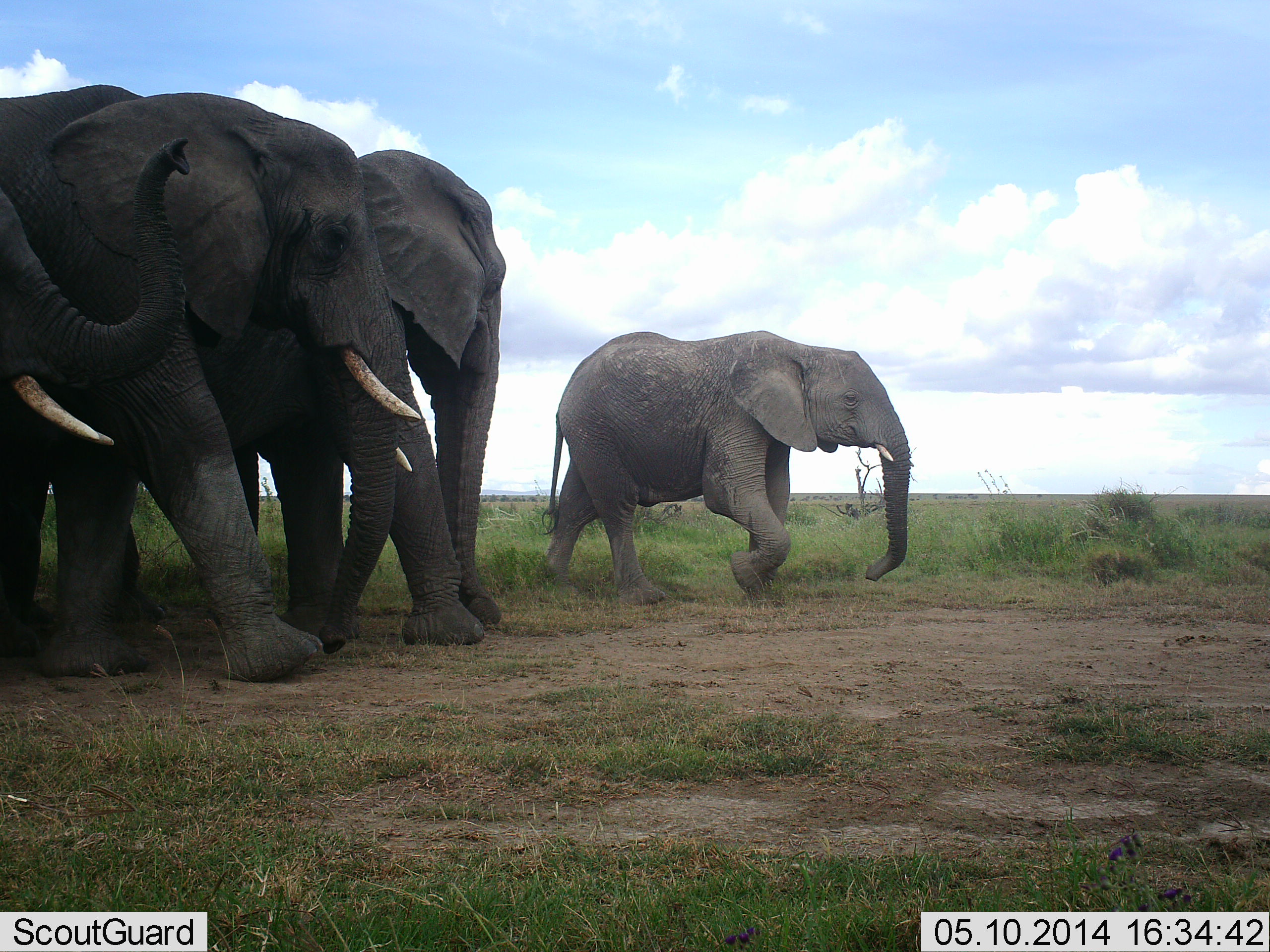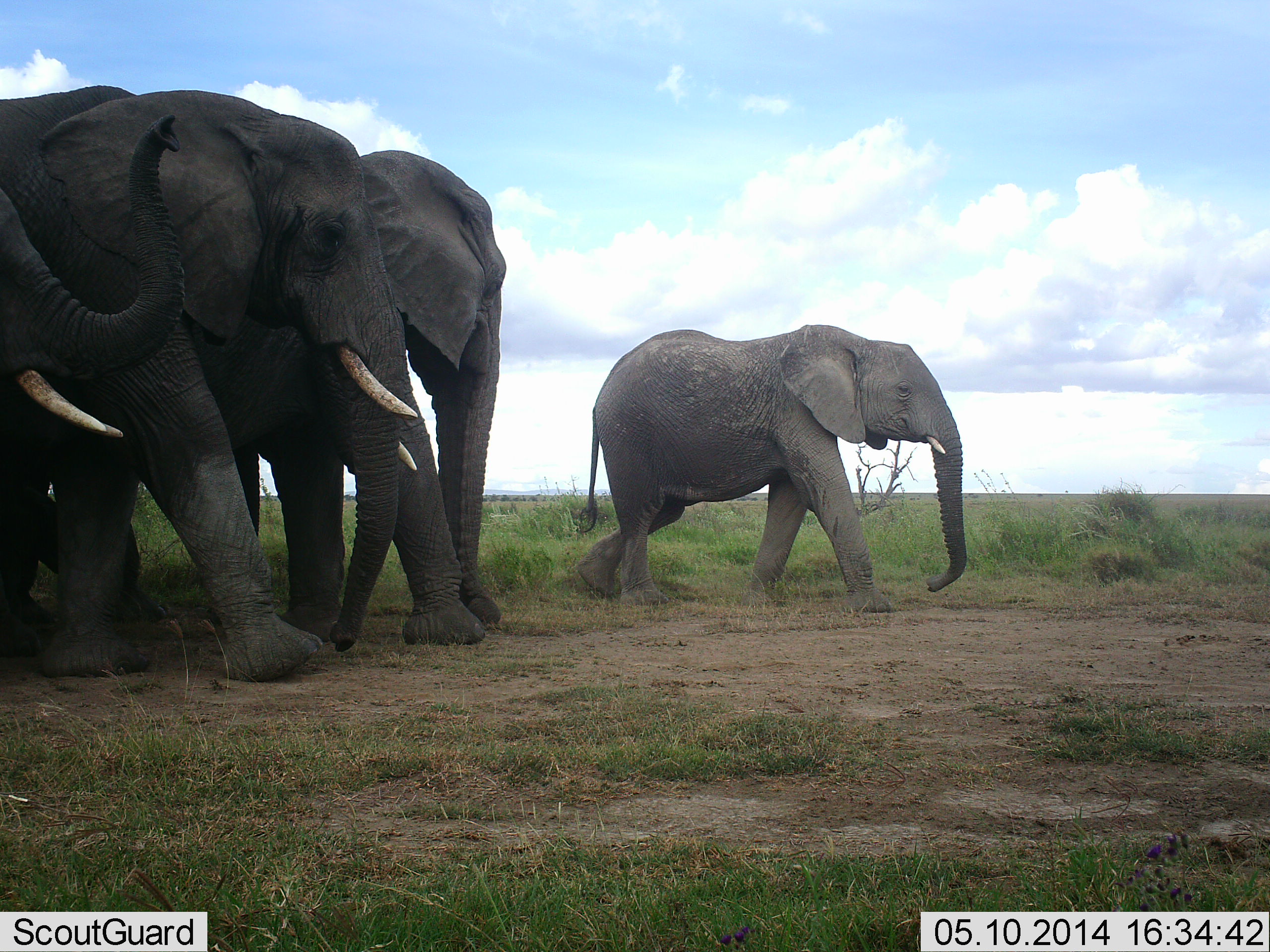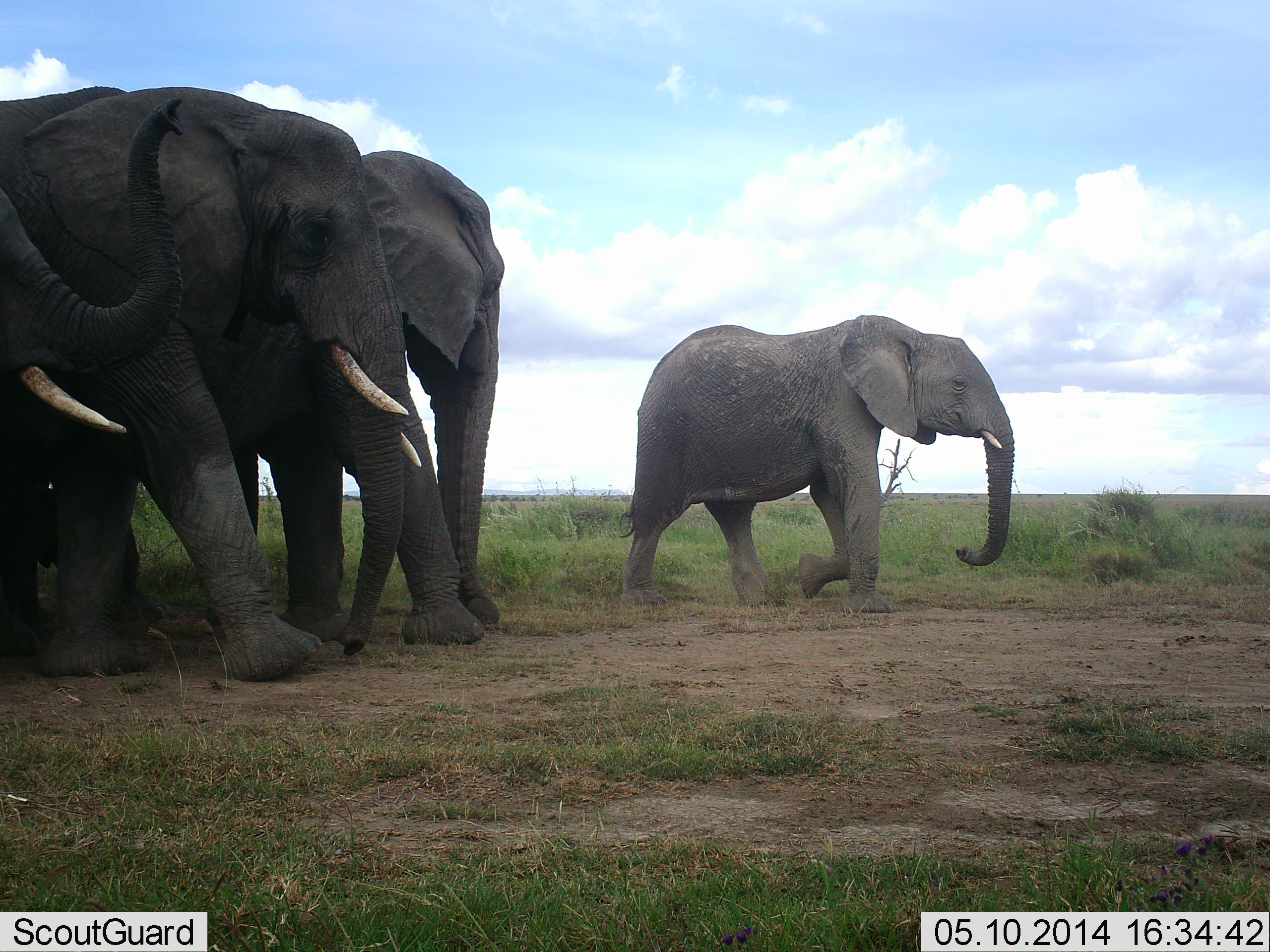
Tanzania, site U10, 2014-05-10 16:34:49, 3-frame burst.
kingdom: Animalia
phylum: Chordata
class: Mammalia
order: Proboscidea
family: Elephantidae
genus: Loxodonta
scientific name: Loxodonta africana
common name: african bush elephant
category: elephant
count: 4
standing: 40%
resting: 0%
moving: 100%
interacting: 0%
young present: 40%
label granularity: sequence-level